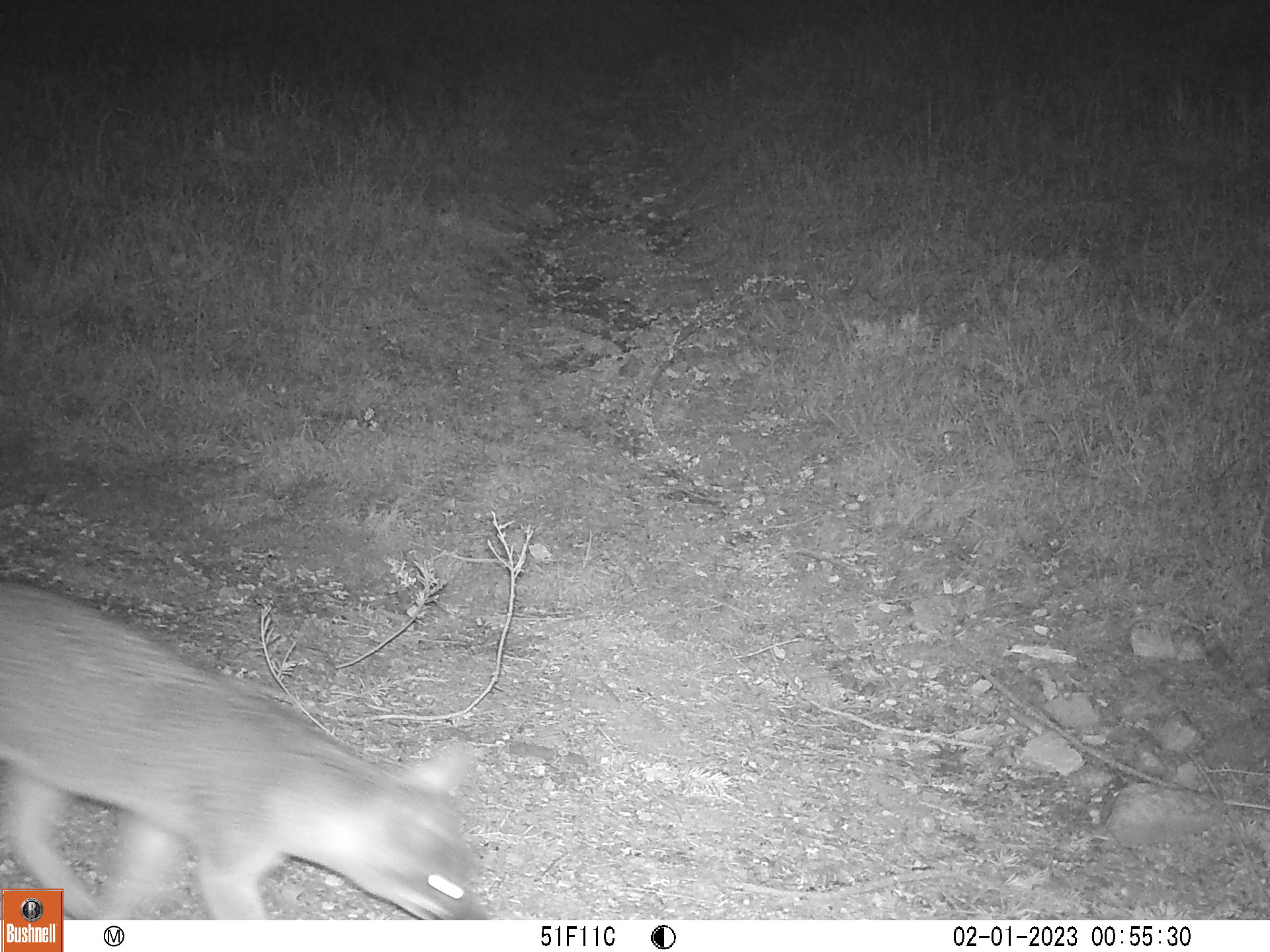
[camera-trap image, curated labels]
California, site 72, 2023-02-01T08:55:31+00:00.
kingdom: Animalia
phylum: Chordata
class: Mammalia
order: Carnivora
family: Canidae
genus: Urocyon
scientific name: Urocyon cinereoargenteus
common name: gray fox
Gray fox (Urocyon cinereoargenteus).